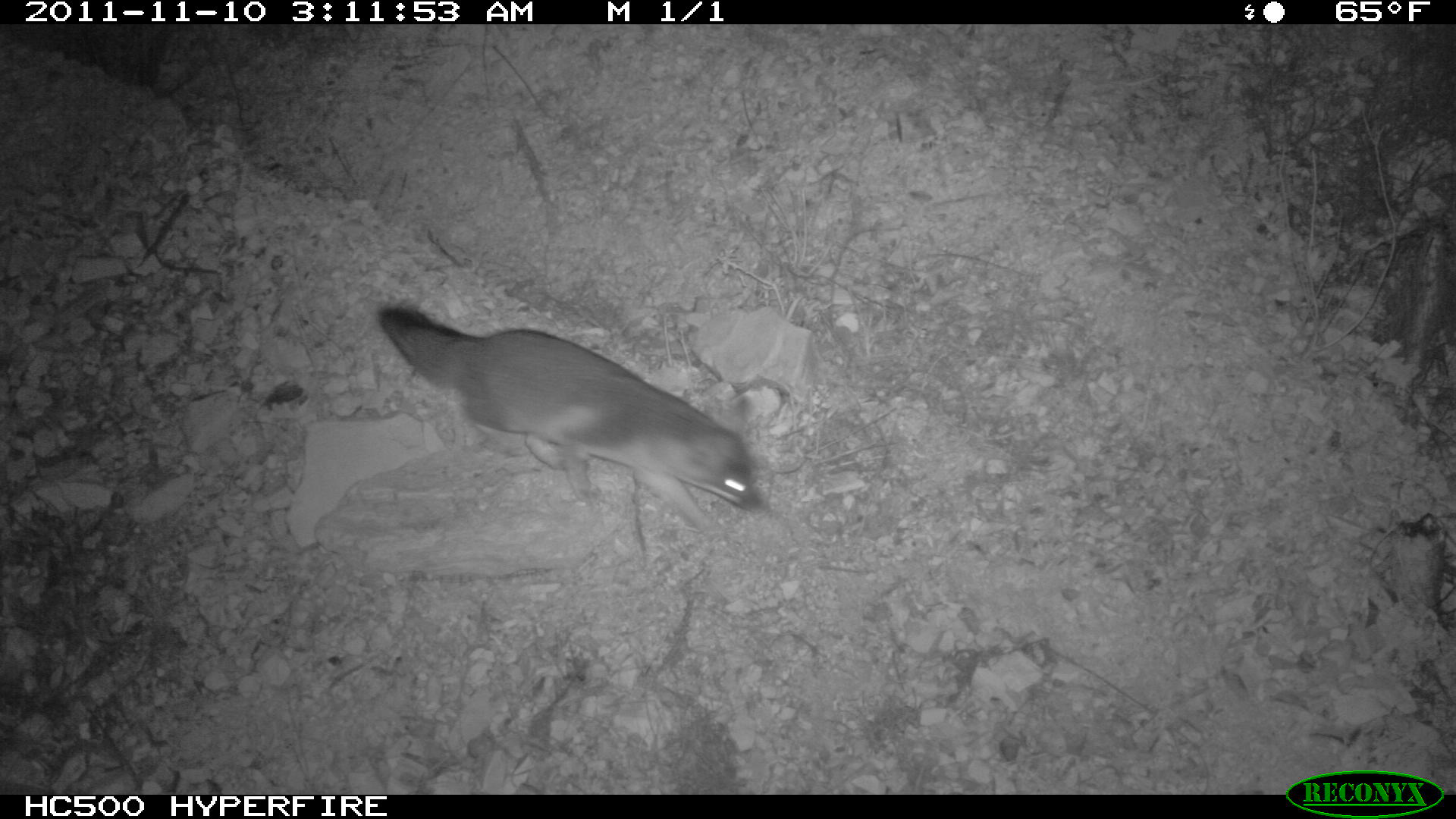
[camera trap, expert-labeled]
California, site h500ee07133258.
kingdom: Animalia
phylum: Chordata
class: Mammalia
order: Carnivora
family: Canidae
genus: Urocyon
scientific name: Urocyon littoralis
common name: island fox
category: fox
Fox (island fox) (Urocyon littoralis).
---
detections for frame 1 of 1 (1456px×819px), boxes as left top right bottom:
fox: 375 303 755 539